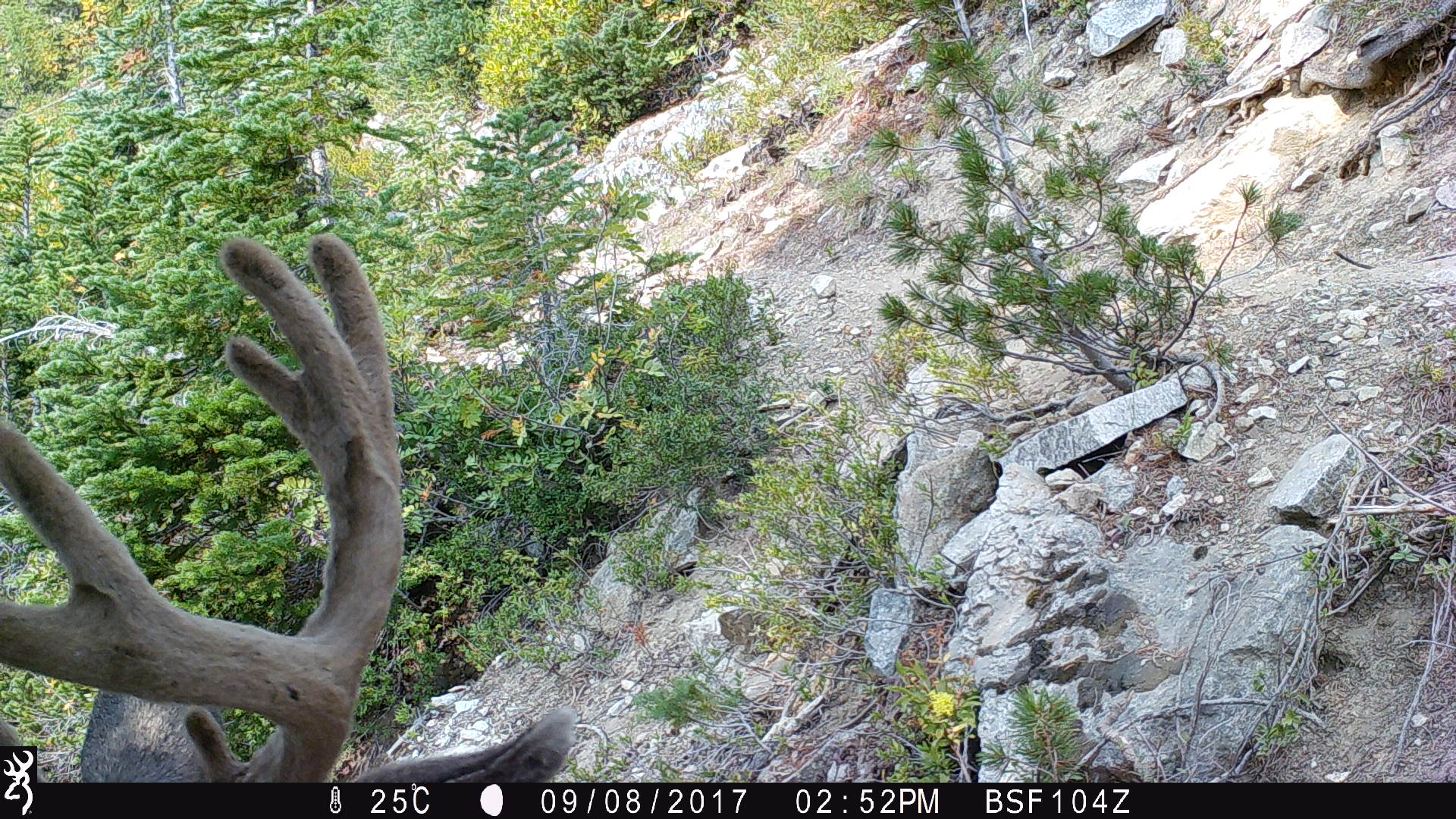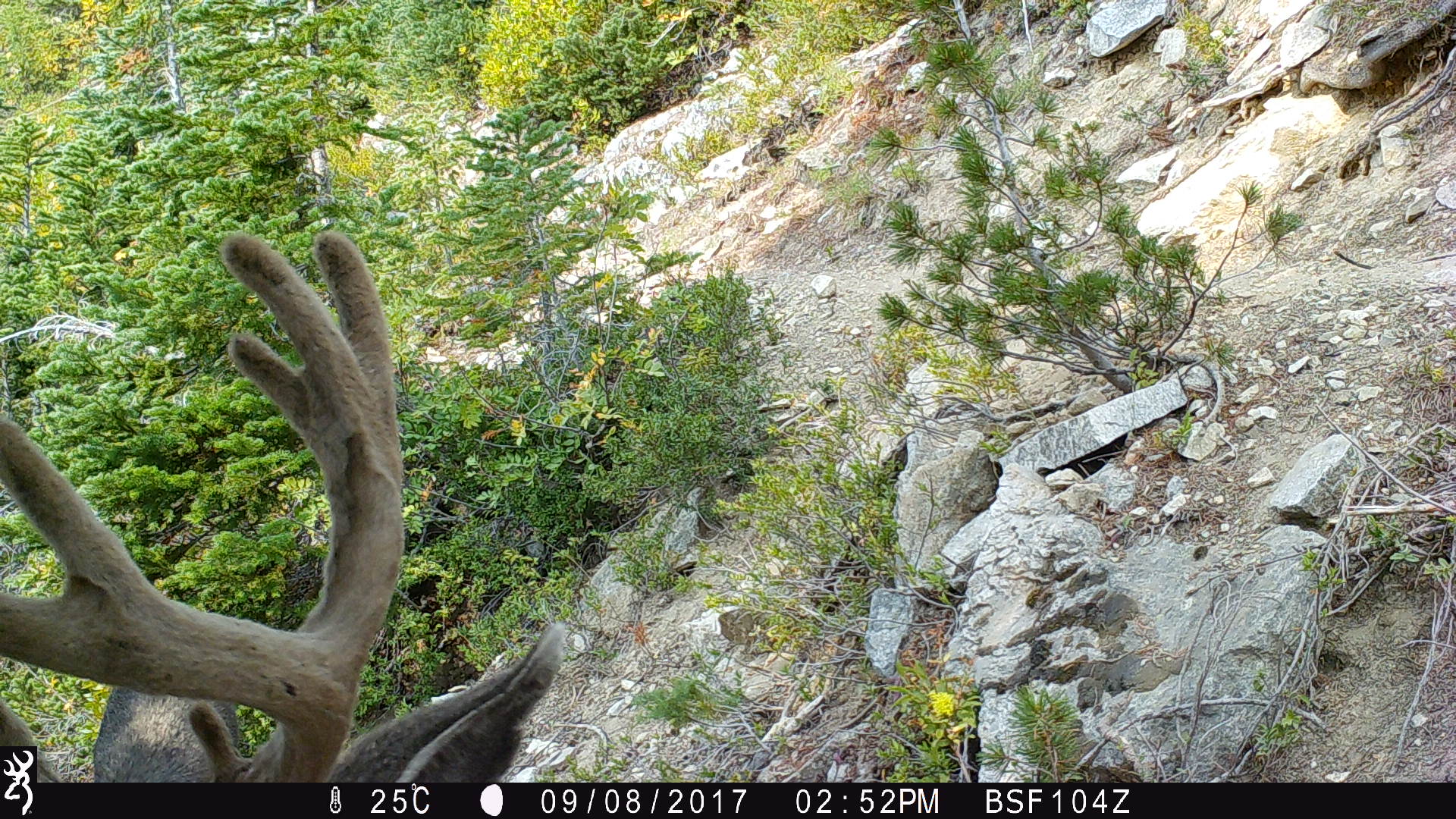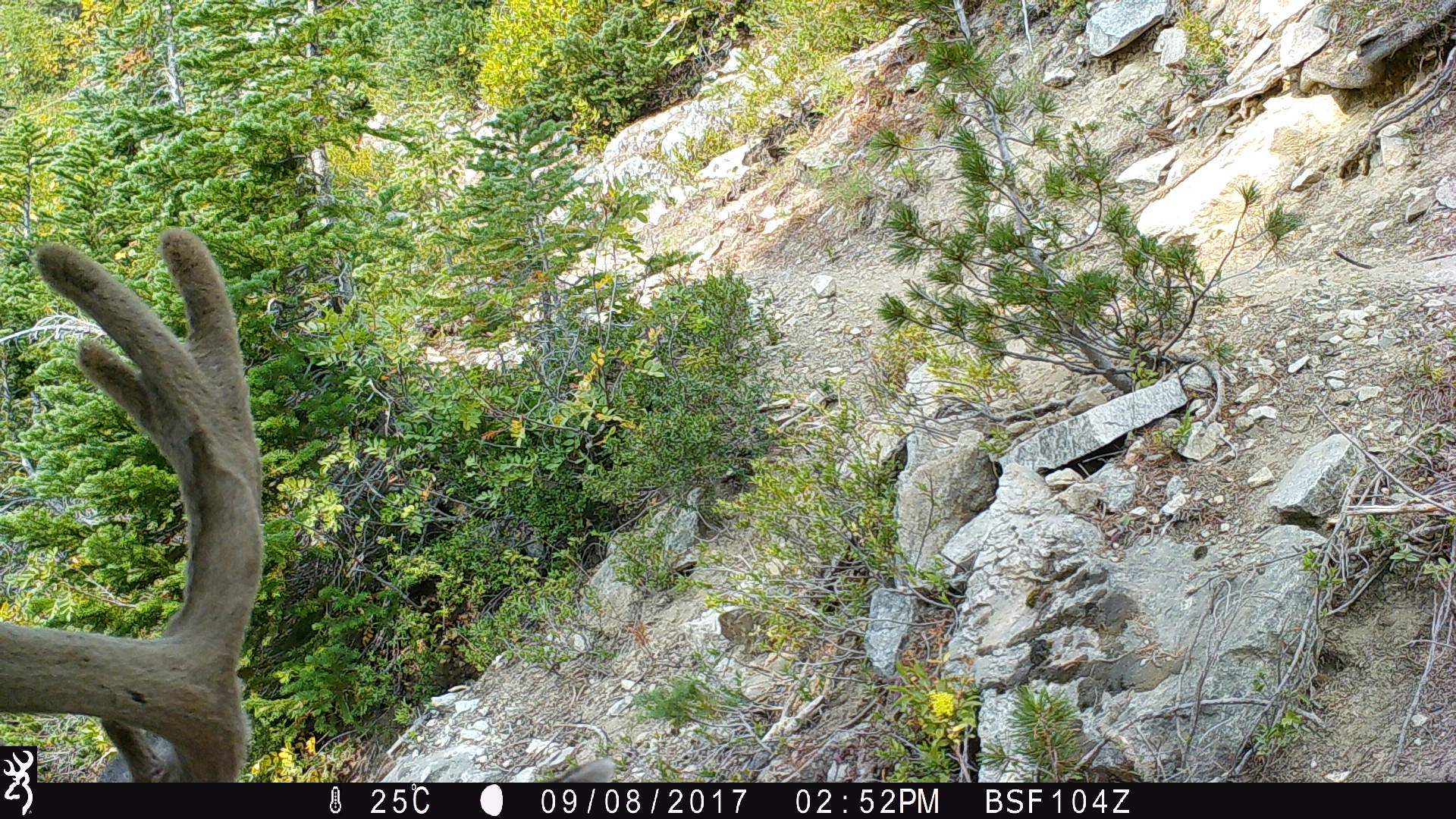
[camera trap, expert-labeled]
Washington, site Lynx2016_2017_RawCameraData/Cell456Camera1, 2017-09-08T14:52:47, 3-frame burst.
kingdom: Animalia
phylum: Chordata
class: Mammalia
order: Artiodactyla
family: Cervidae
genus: Odocoileus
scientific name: Odocoileus hemionus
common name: mule deer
Odocoileus hemionus (mule deer). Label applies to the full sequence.